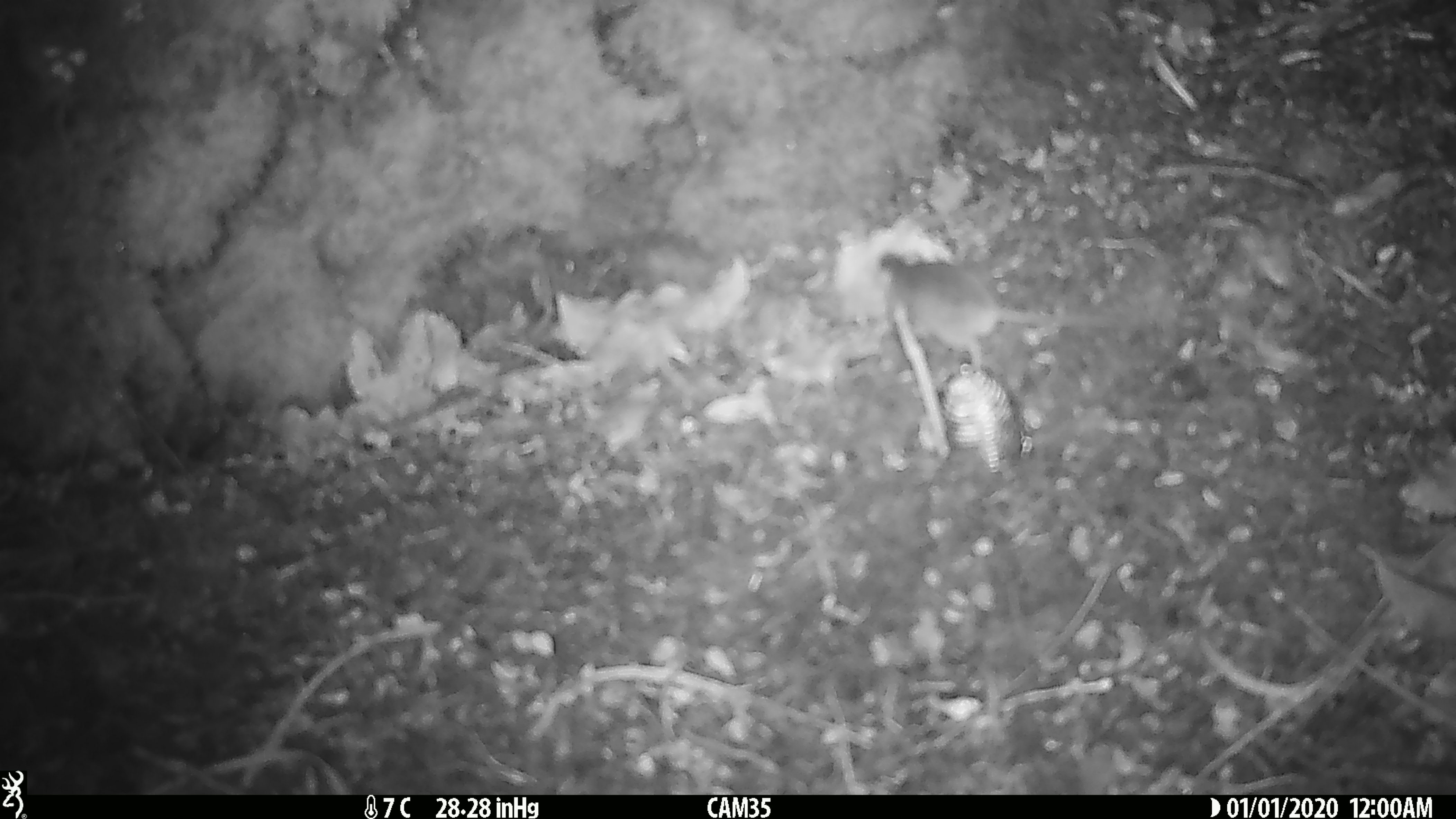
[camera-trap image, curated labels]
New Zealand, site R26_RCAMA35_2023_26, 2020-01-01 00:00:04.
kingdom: Animalia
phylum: Chordata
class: Mammalia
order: Rodentia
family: Muridae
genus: Mus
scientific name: Mus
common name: mouse